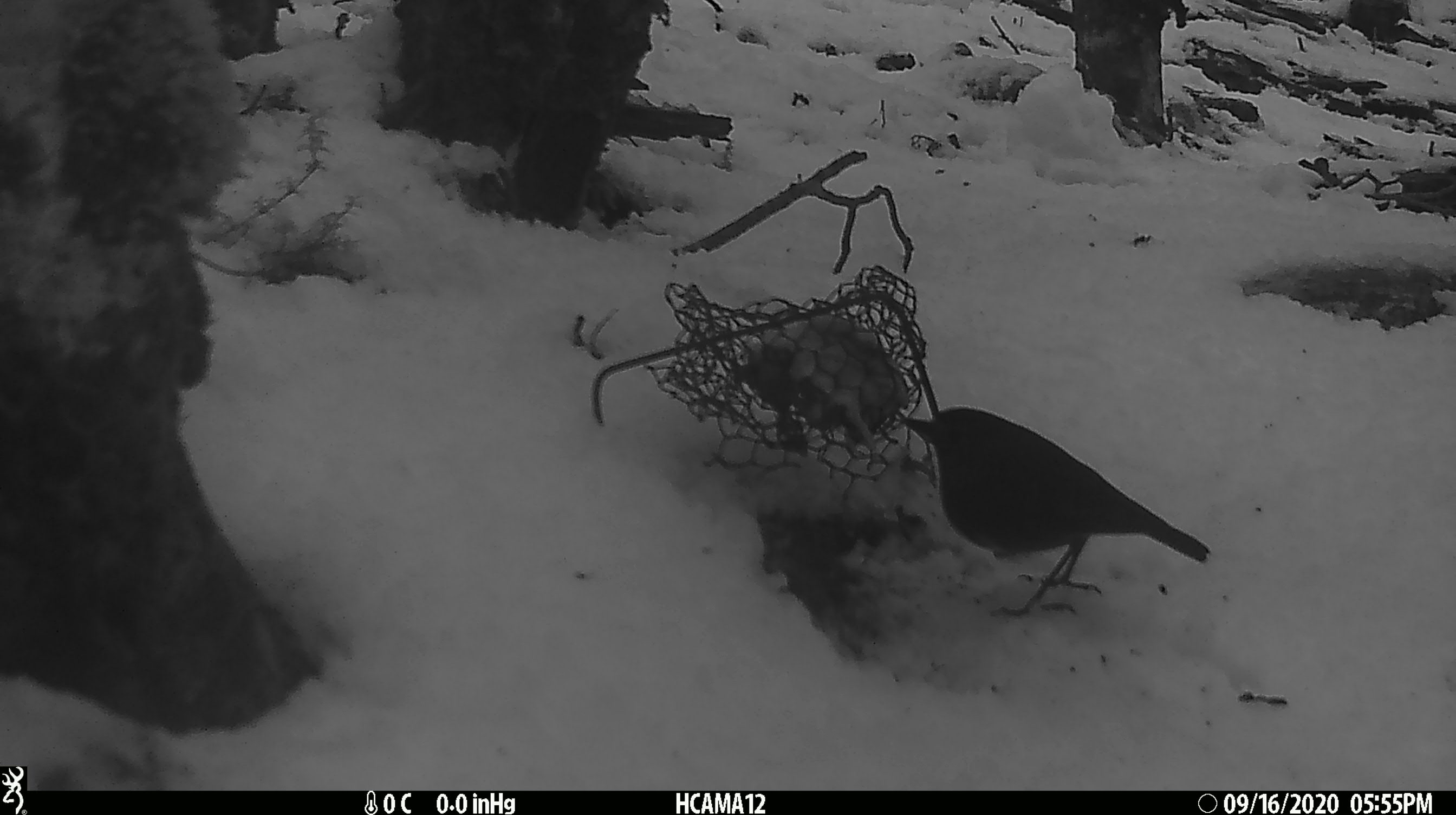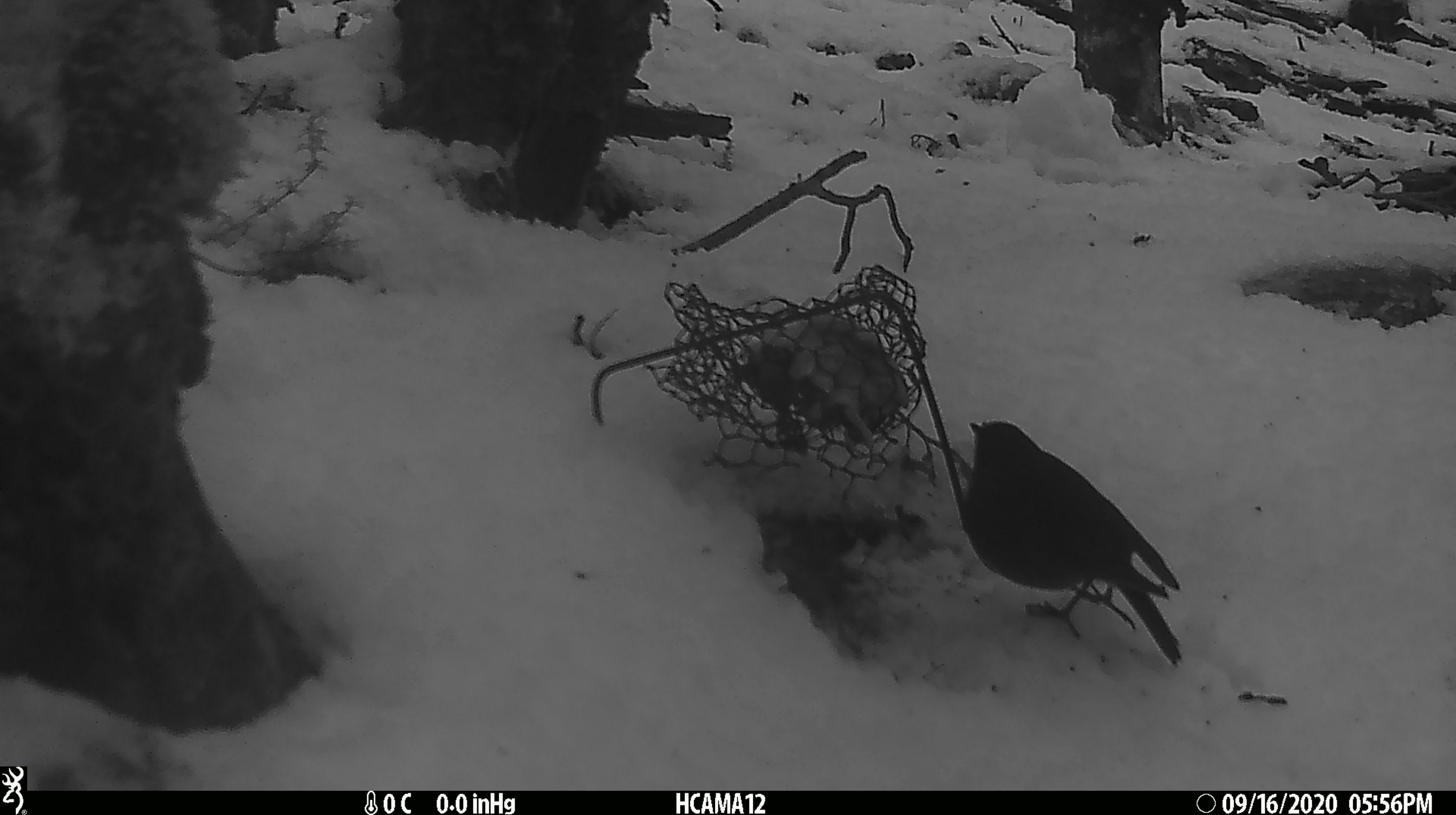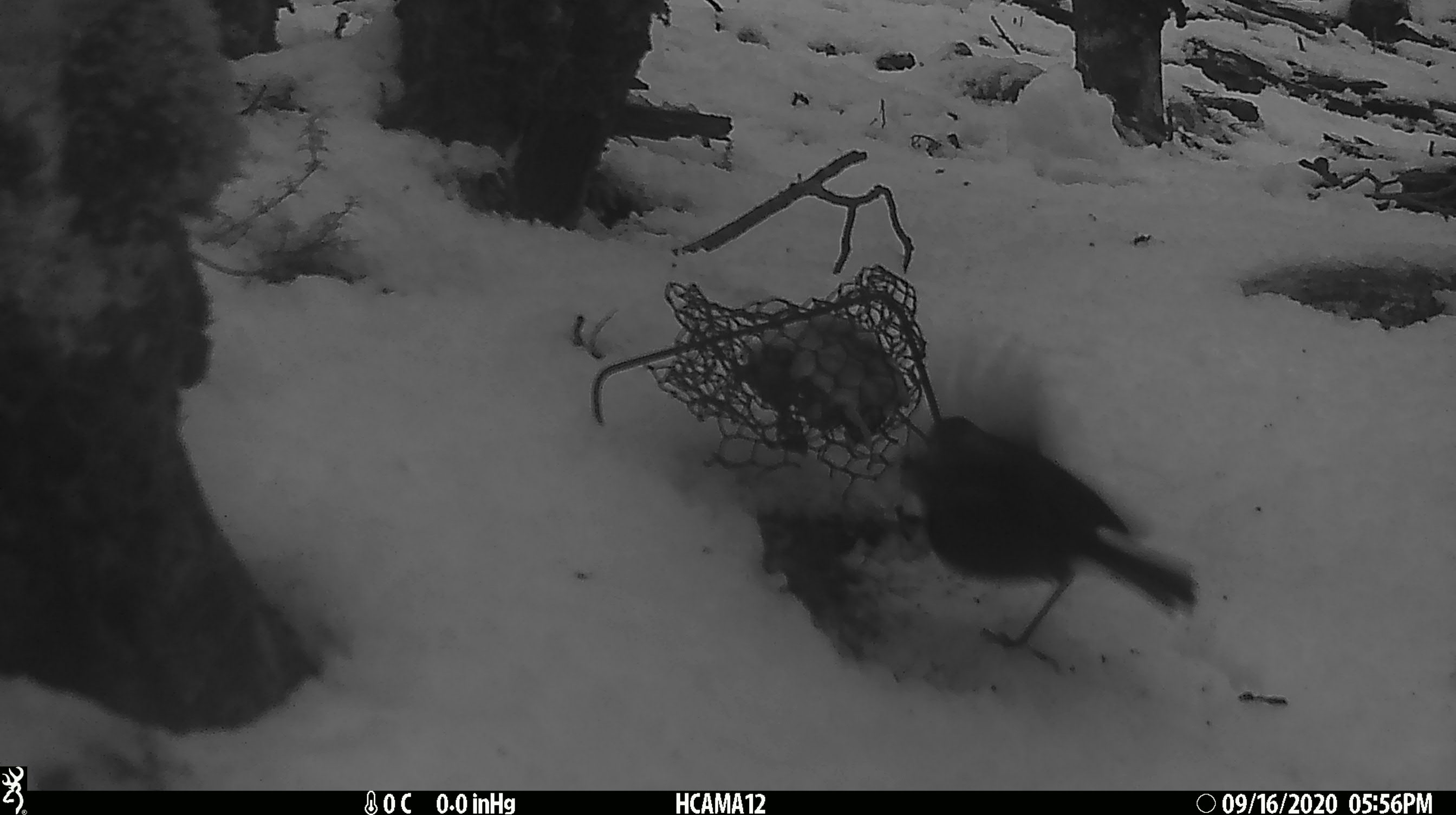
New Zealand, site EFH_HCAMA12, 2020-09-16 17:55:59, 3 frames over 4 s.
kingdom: Animalia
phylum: Chordata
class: Aves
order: Passeriformes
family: Petroicidae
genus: Petroica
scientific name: Petroica australis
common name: new zealand robin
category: robin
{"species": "robin (new zealand robin) (Petroica australis)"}